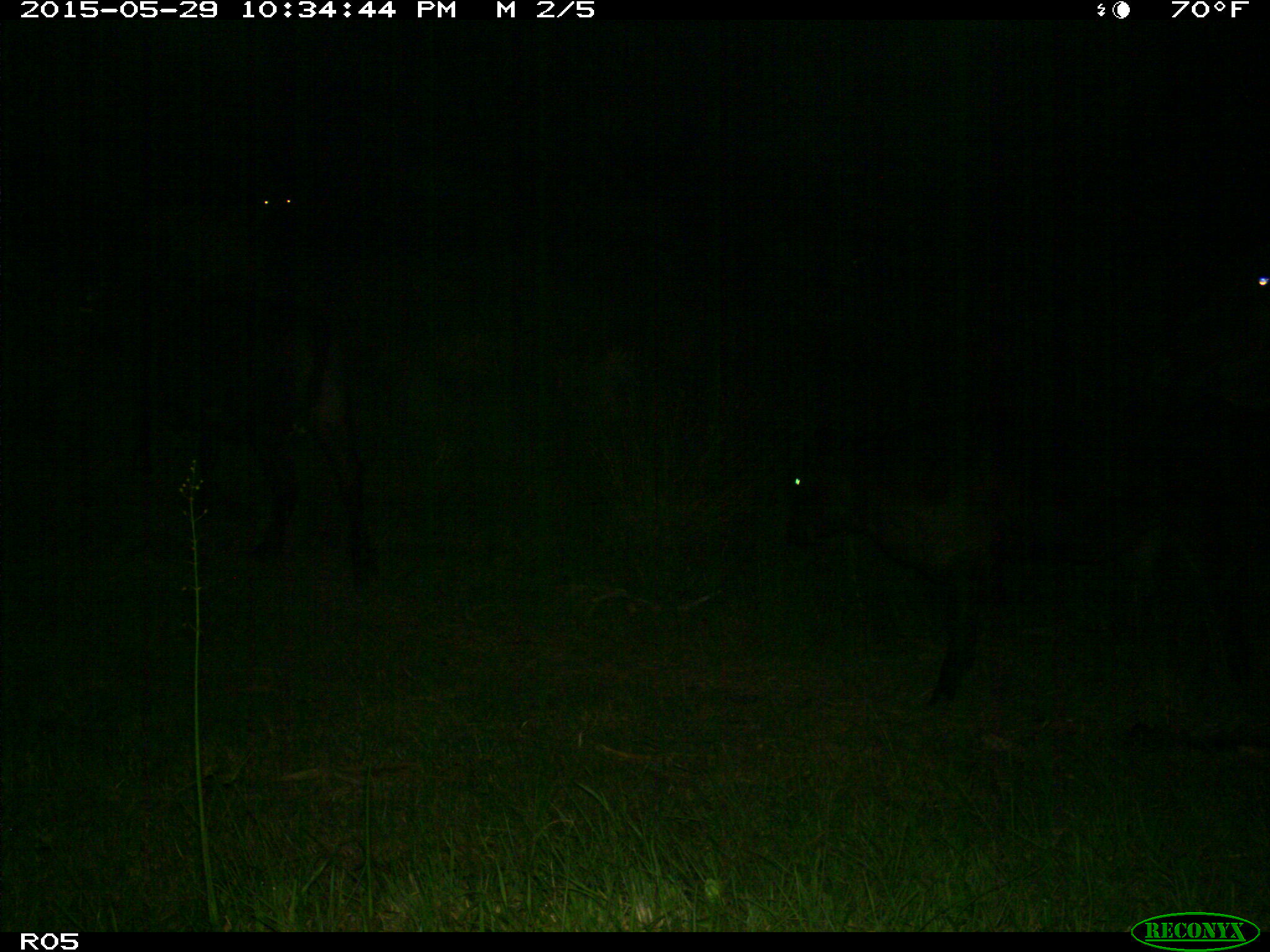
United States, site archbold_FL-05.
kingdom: Animalia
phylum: Chordata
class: Mammalia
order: Artiodactyla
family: Bovidae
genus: Bos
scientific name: Bos taurus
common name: domestic cow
Bos taurus (domestic cow).